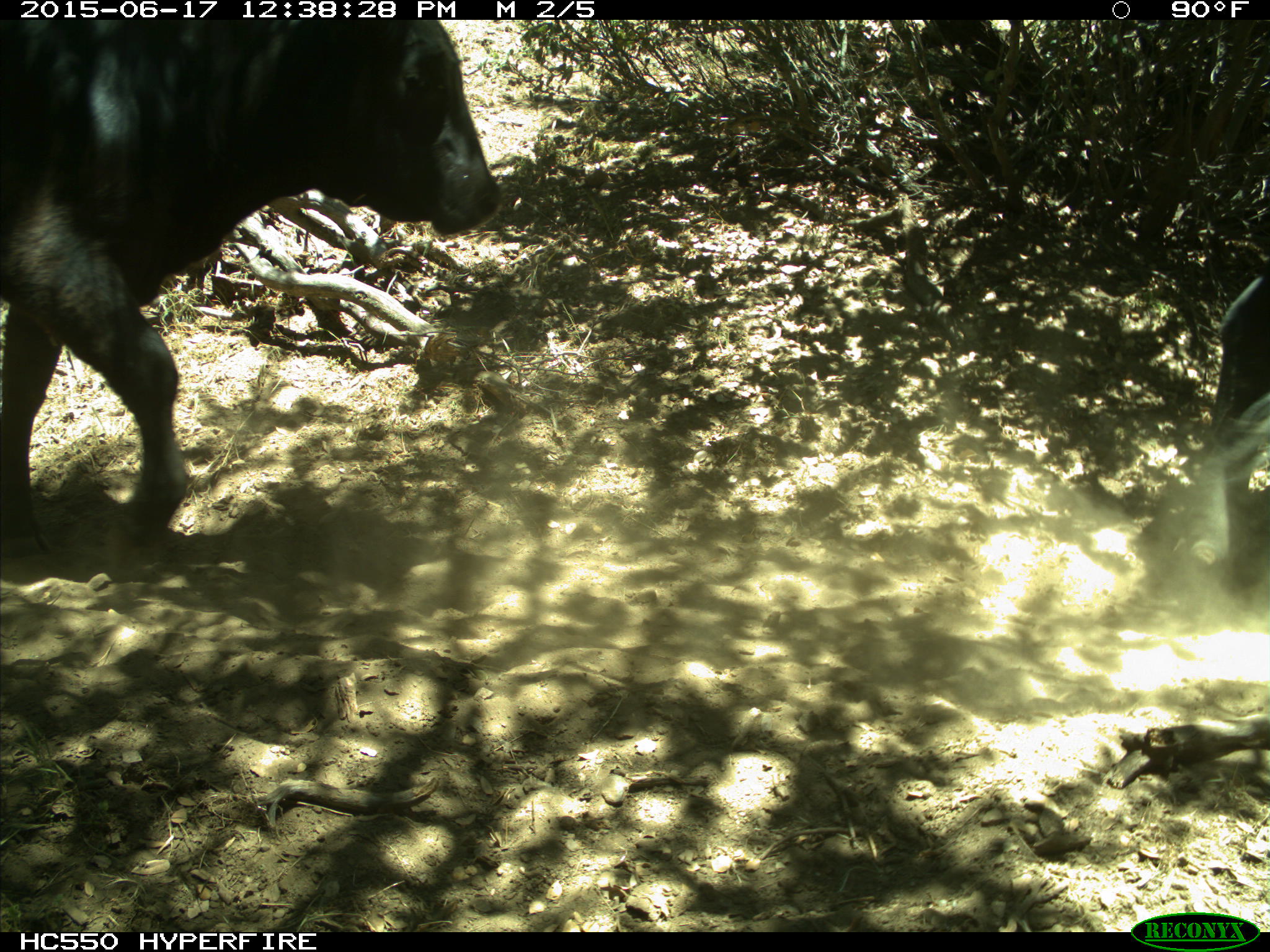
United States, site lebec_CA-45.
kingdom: Animalia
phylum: Chordata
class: Mammalia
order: Artiodactyla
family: Bovidae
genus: Bos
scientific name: Bos taurus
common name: domestic cow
Bos taurus (domestic cow).